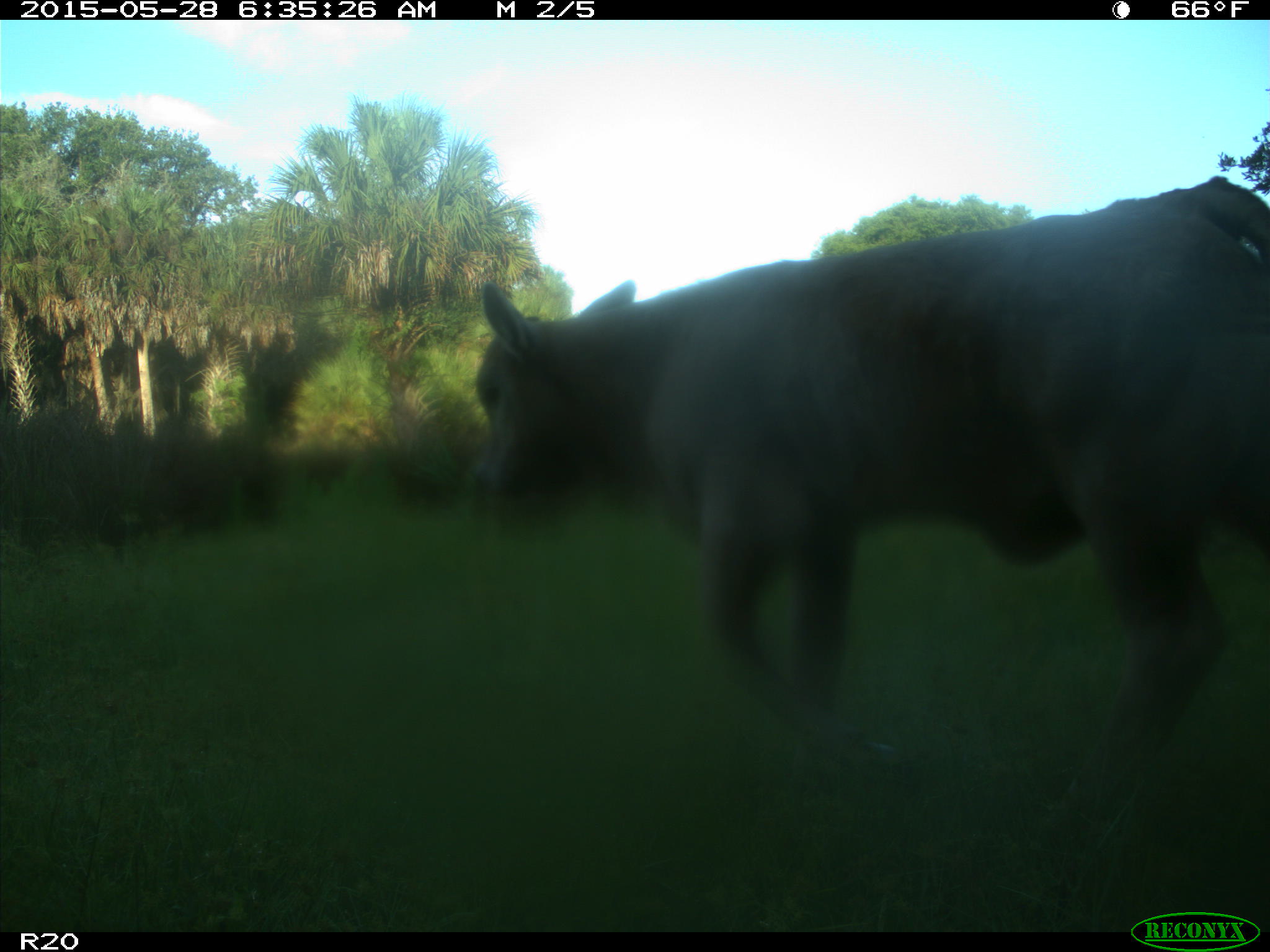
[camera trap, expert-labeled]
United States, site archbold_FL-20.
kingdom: Animalia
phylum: Chordata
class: Mammalia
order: Artiodactyla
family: Bovidae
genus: Bos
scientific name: Bos taurus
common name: domestic cow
Bos taurus (domestic cow).